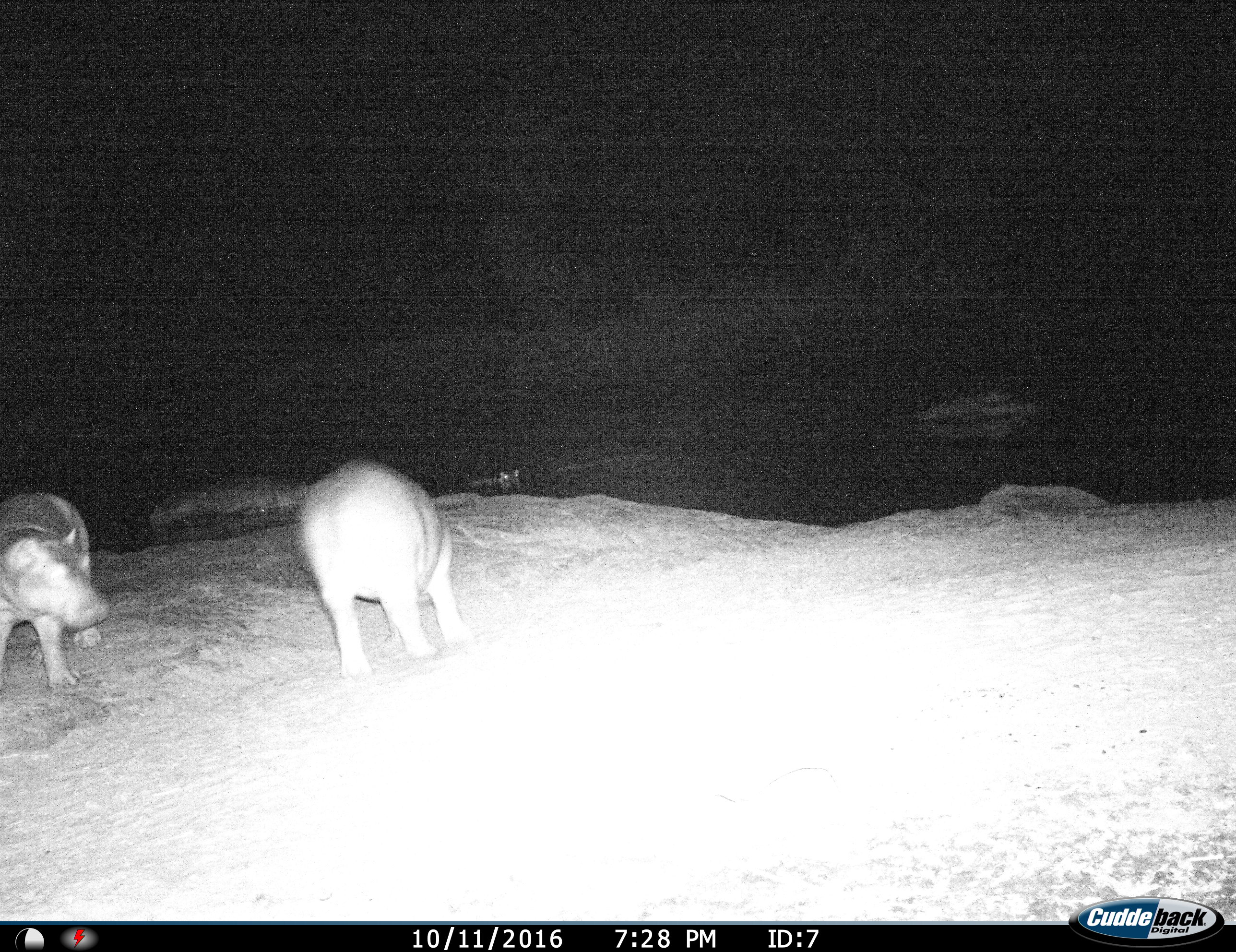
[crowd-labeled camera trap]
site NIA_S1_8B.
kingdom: Animalia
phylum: Chordata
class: Mammalia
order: Artiodactyla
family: Hippopotamidae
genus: Hippopotamus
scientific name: Hippopotamus amphibius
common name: hippopotamus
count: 2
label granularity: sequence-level